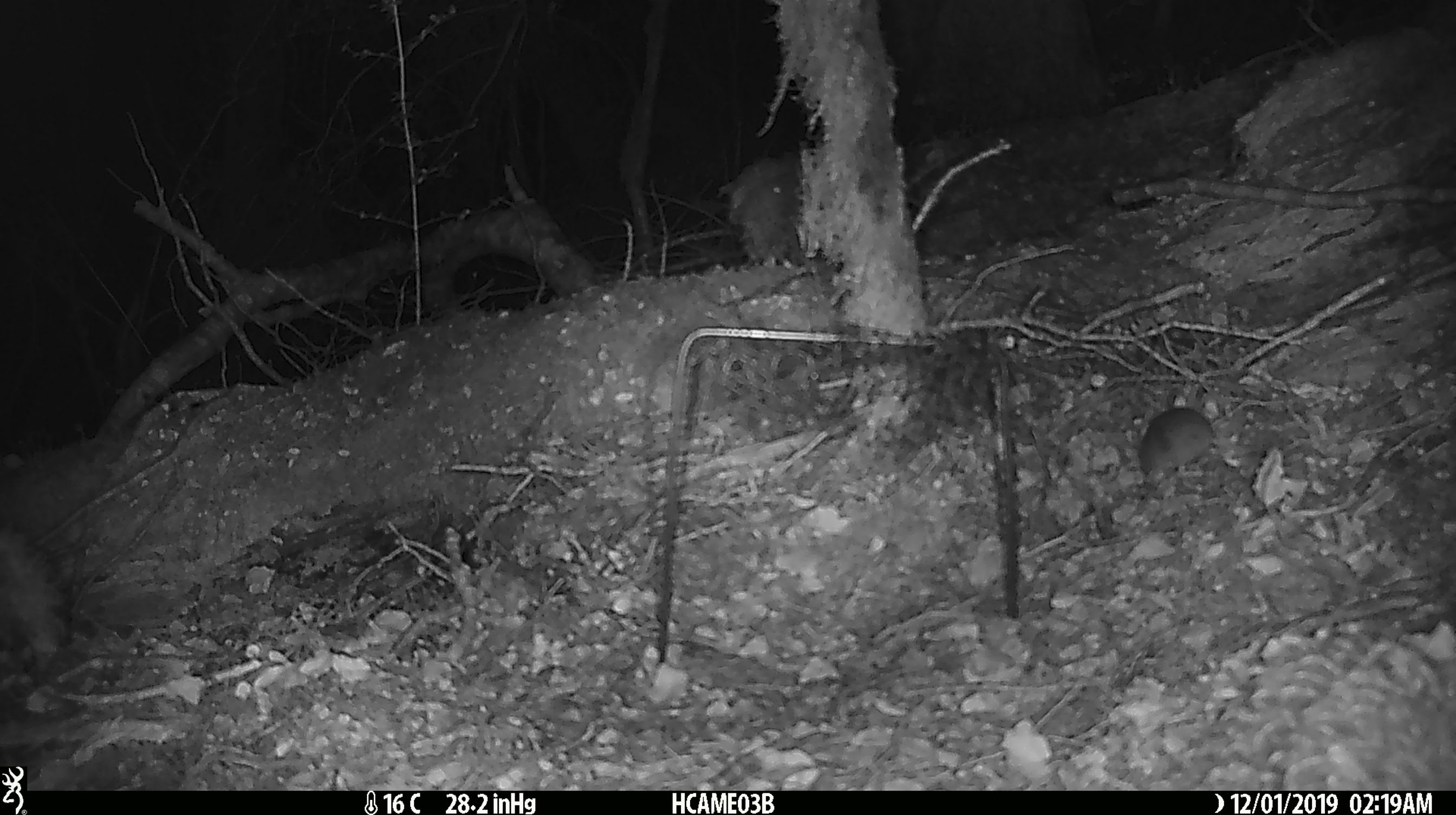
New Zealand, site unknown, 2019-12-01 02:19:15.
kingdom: Animalia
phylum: Chordata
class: Mammalia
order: Rodentia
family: Muridae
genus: Mus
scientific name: Mus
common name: mouse